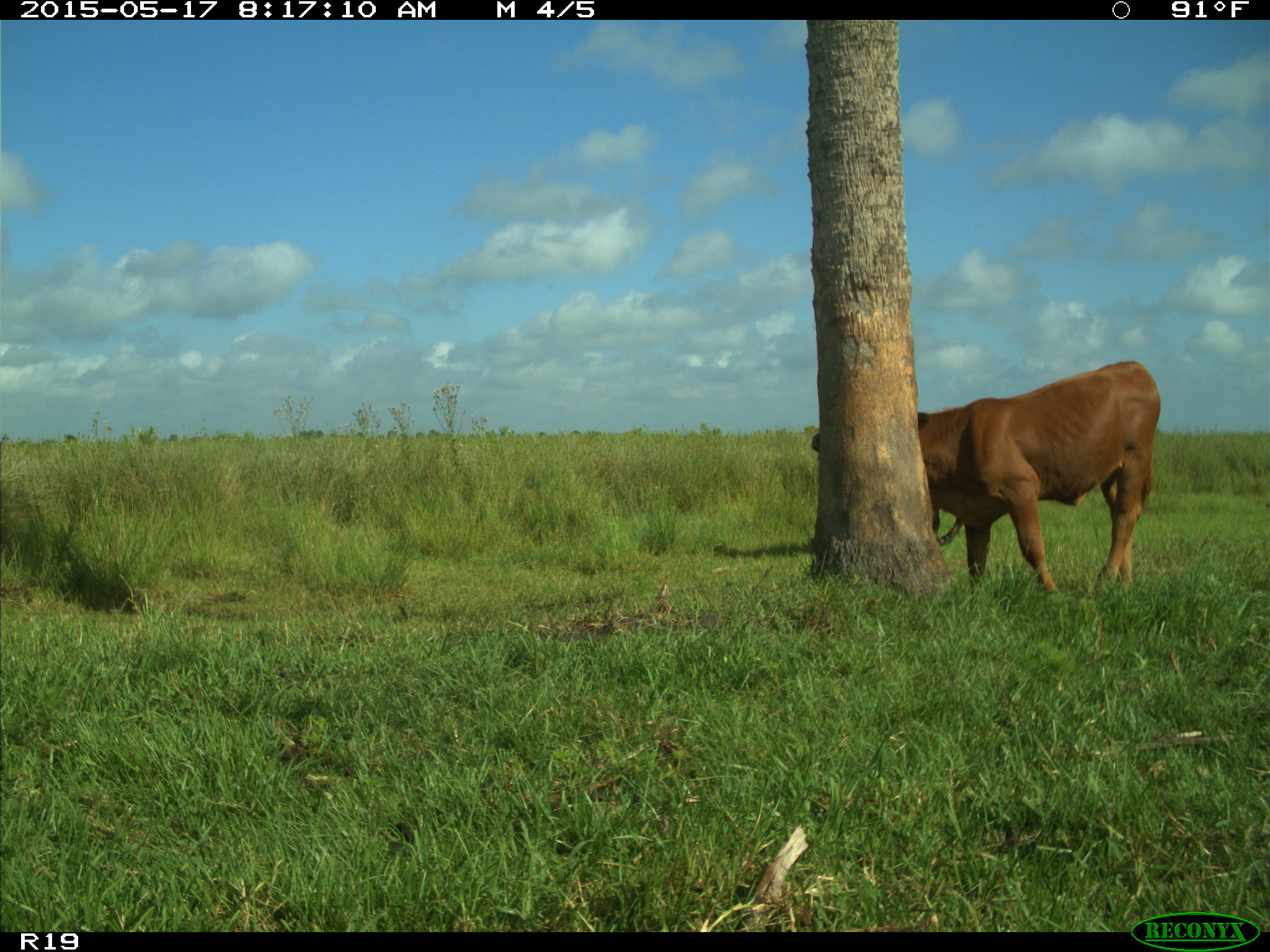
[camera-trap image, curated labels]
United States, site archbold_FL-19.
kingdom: Animalia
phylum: Chordata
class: Mammalia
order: Artiodactyla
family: Bovidae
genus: Bos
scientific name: Bos taurus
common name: domestic cow